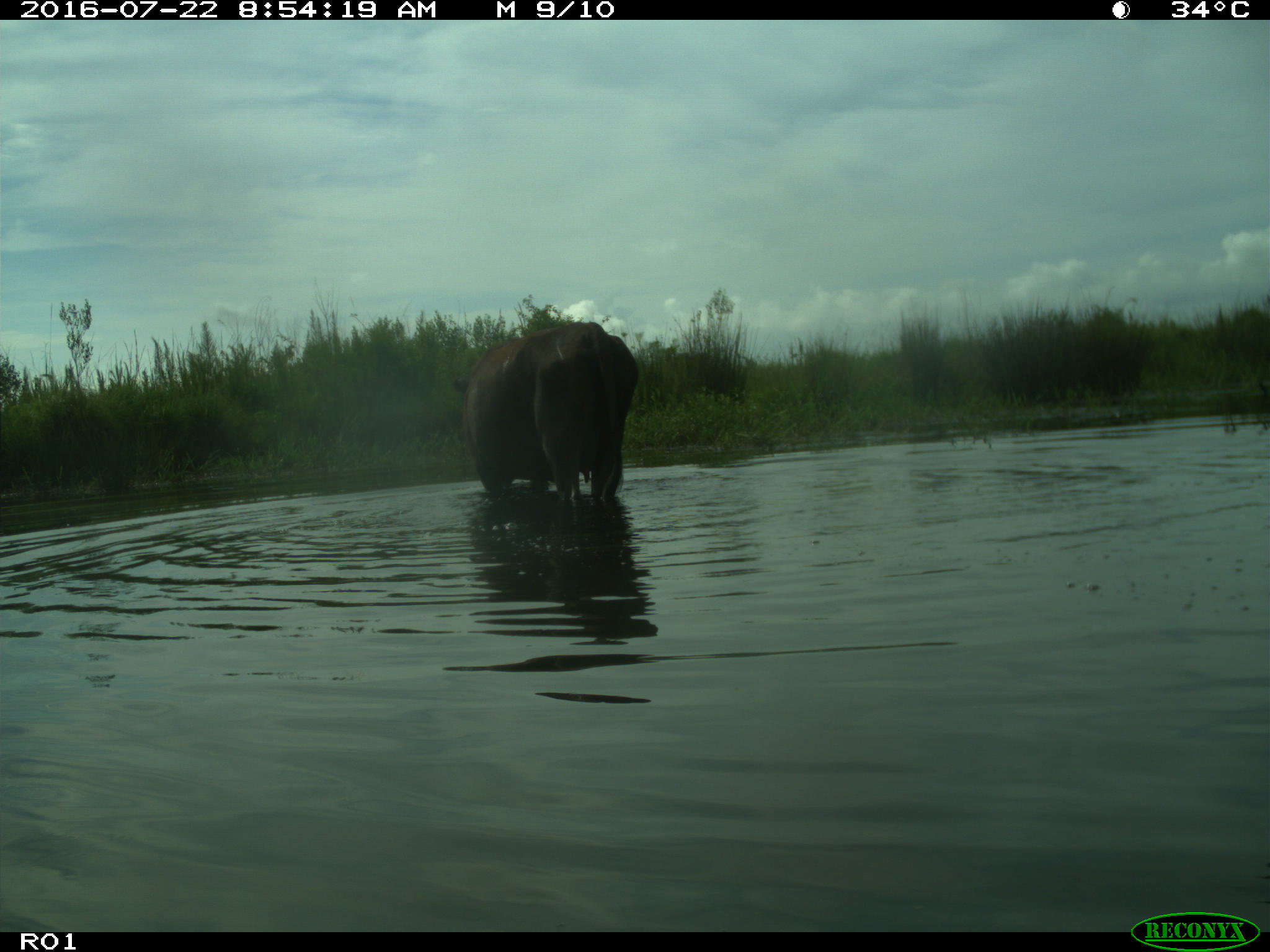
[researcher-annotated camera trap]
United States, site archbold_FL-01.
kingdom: Animalia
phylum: Chordata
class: Mammalia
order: Artiodactyla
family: Bovidae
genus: Bos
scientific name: Bos taurus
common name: domestic cow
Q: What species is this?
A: Bos taurus (domestic cow).